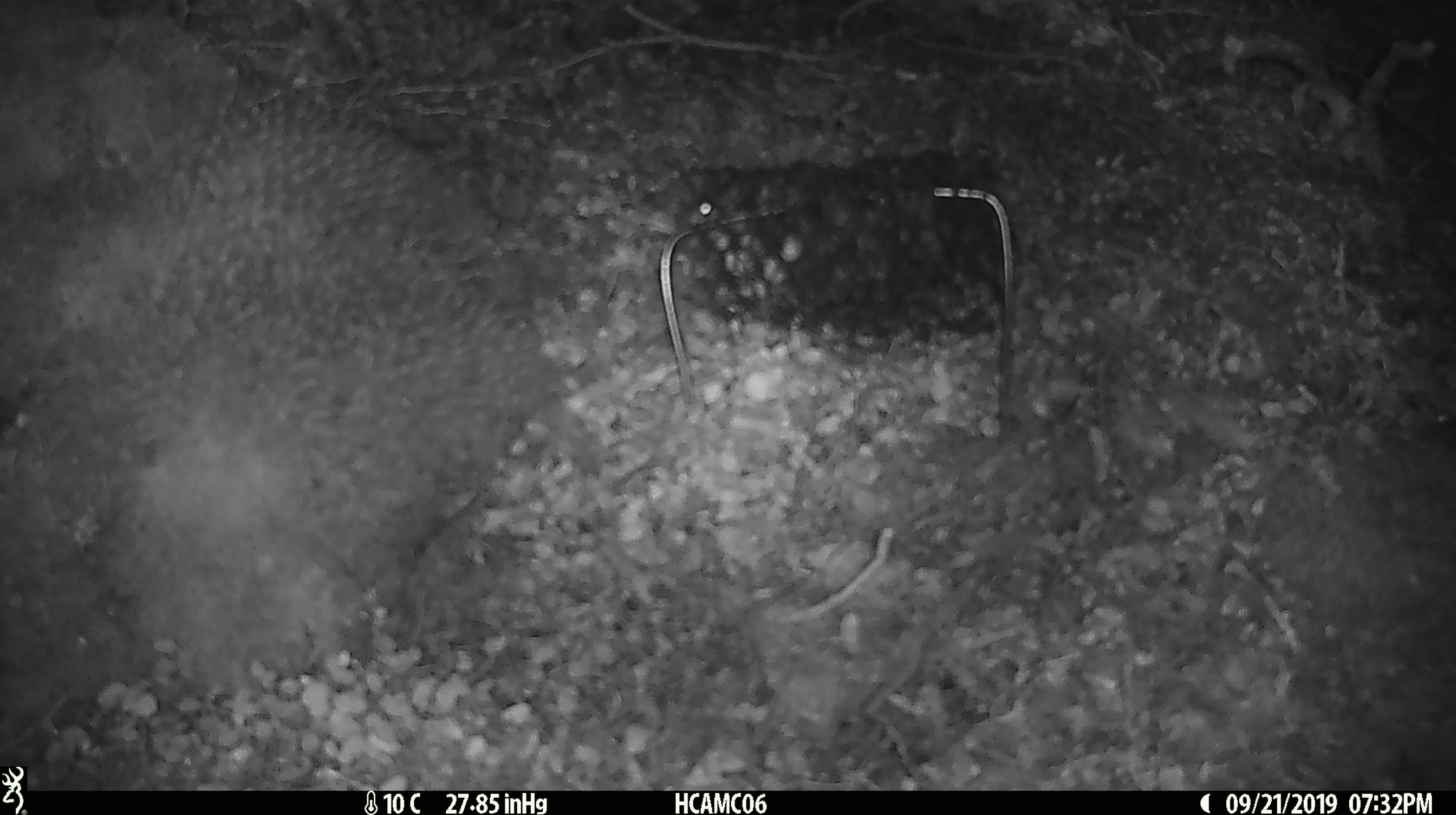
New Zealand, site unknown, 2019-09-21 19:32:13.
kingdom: Animalia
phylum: Chordata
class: Mammalia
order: Rodentia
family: Muridae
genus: Mus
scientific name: Mus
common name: mouse